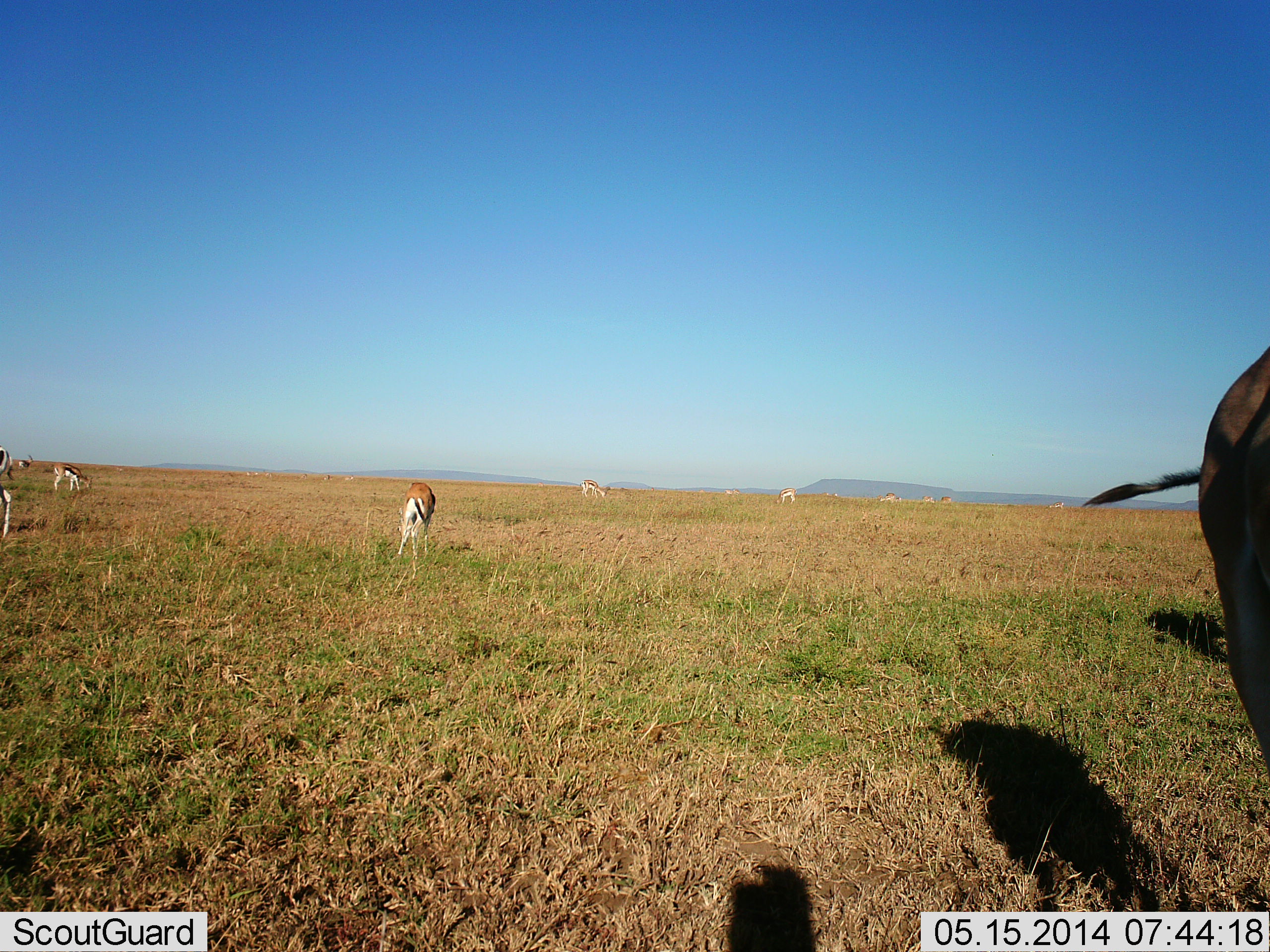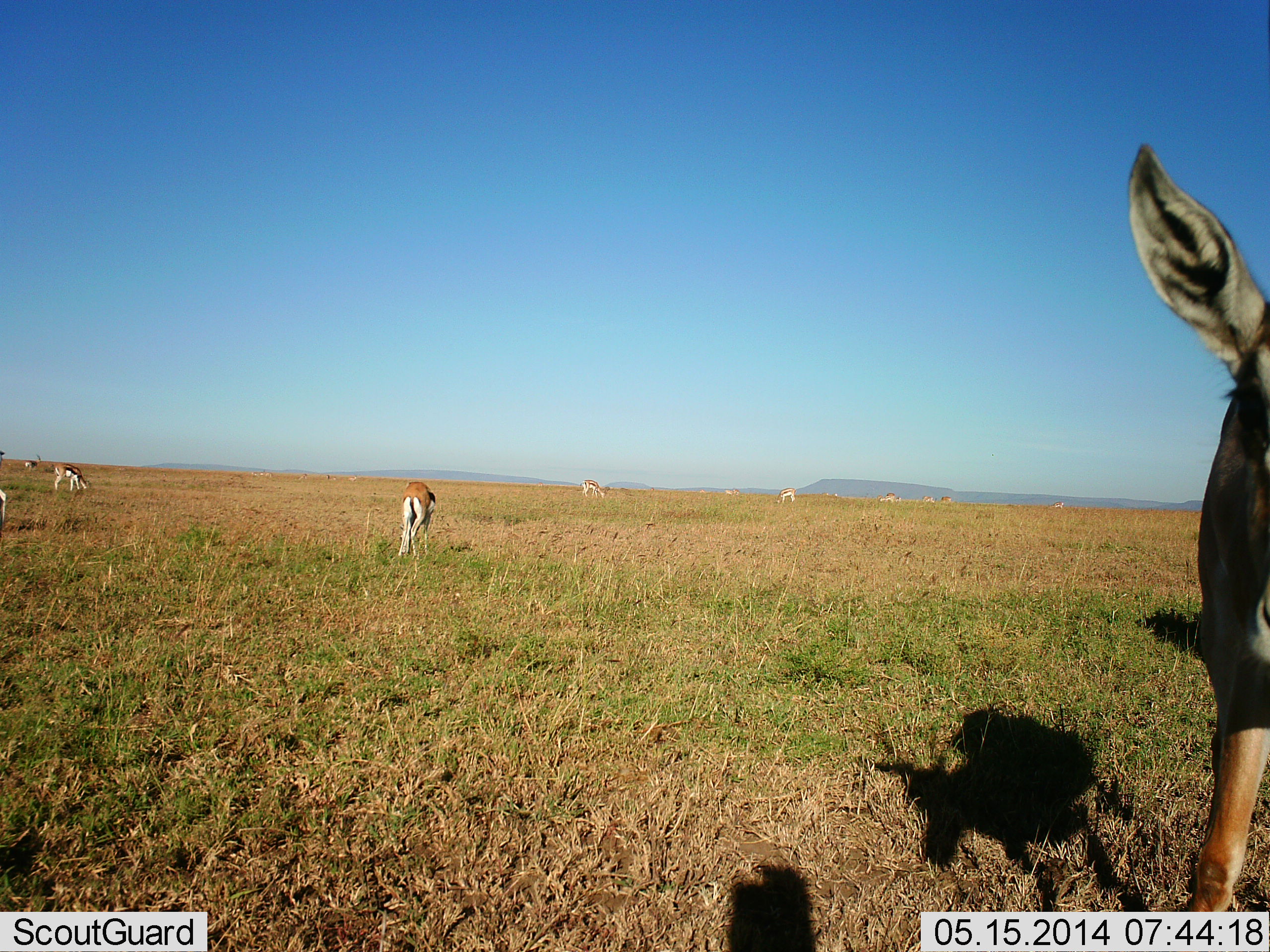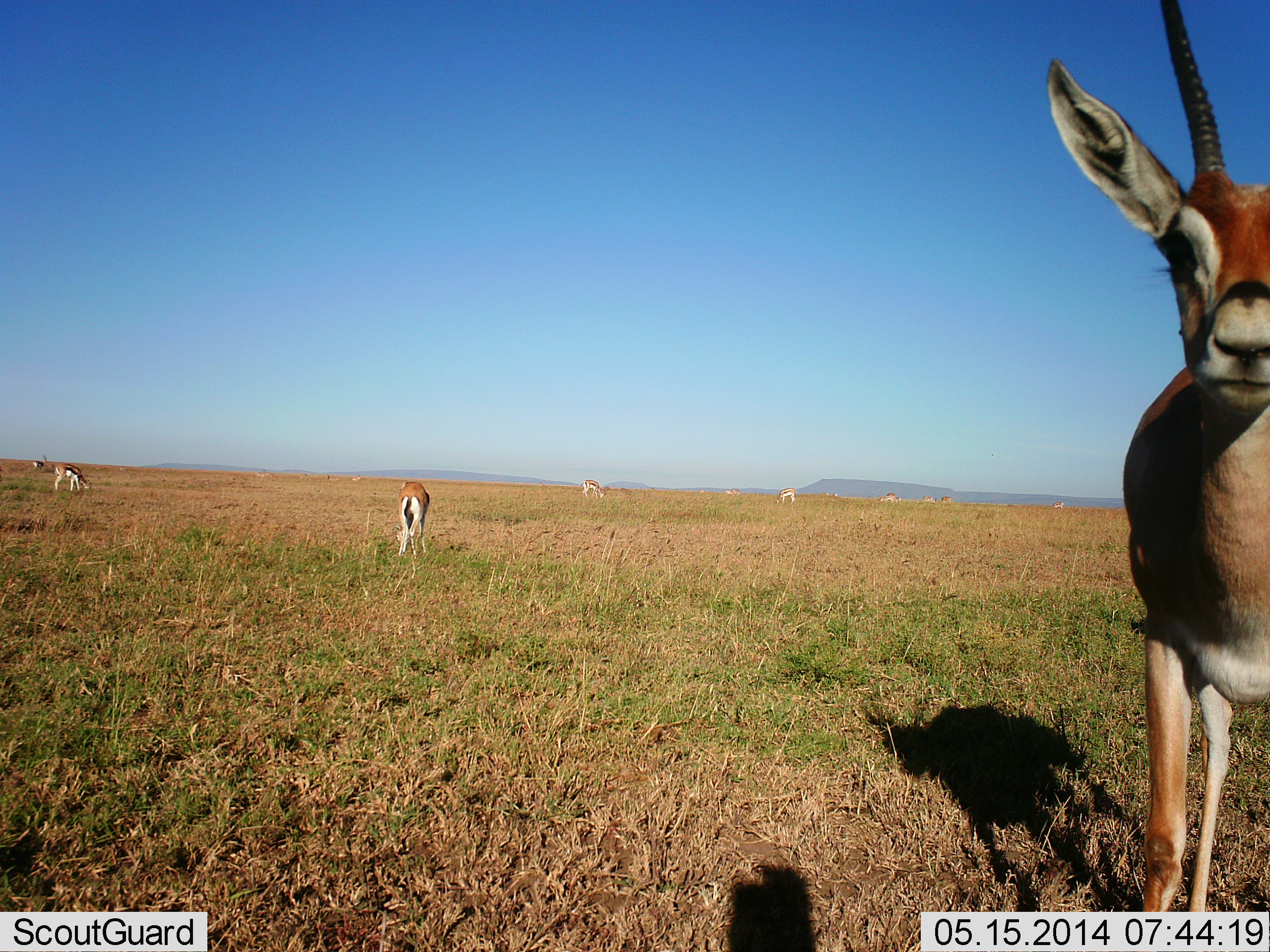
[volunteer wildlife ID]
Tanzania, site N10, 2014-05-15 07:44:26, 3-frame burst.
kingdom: Animalia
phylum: Chordata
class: Mammalia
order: Artiodactyla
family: Bovidae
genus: Eudorcas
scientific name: Eudorcas thomsonii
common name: thomson's gazelle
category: gazellethomsons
Gazellethomsons (thomson's gazelle) (Eudorcas thomsonii), count 9. Behavior (volunteer vote fractions): standing 52%, resting 0%, moving 32%, interacting 20%. Young present (vote fraction): 0%. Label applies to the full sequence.